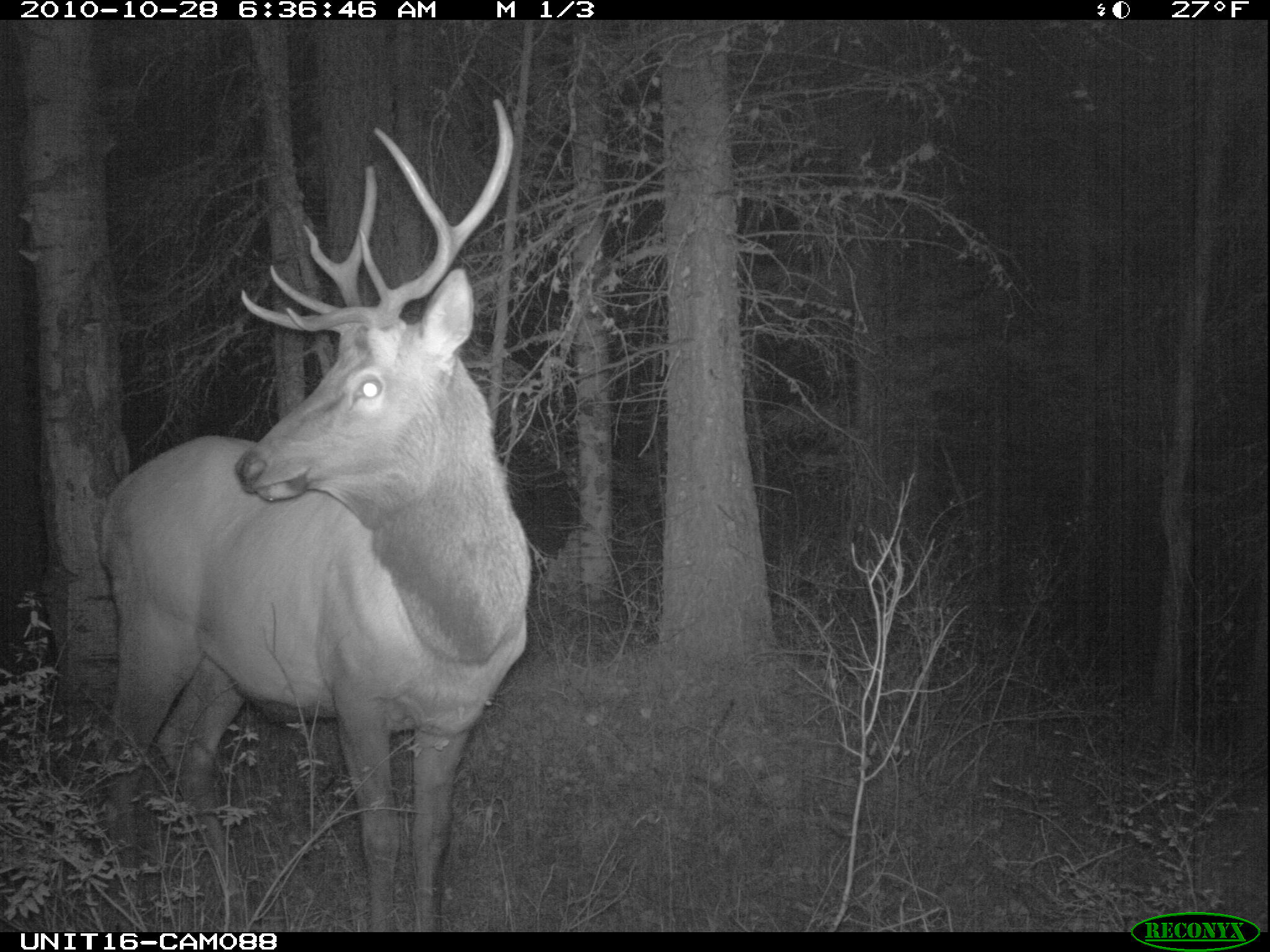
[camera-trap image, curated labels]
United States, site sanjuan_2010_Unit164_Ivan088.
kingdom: Animalia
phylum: Chordata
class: Mammalia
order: Artiodactyla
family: Cervidae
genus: Cervus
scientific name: Cervus elaphus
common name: red deer